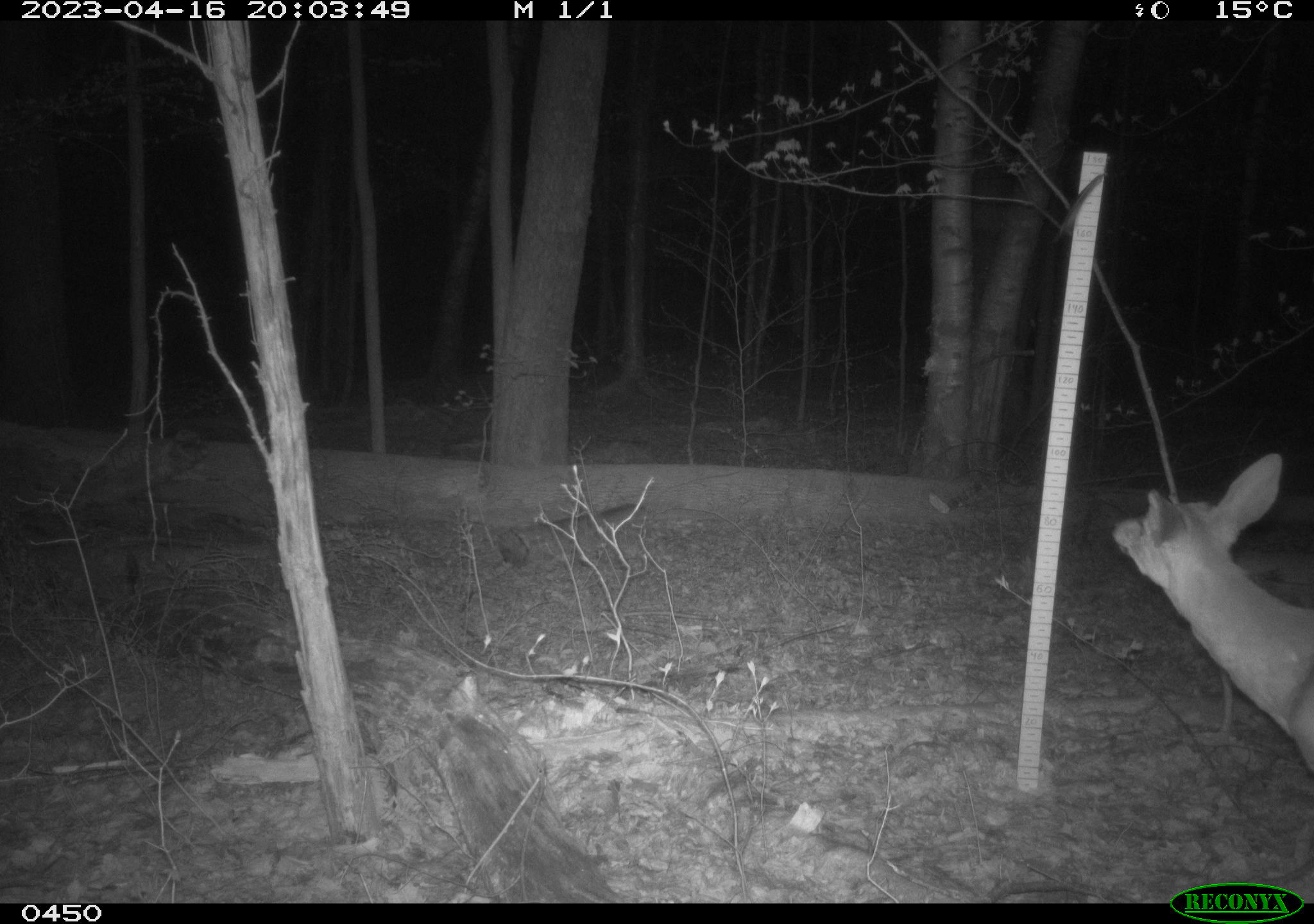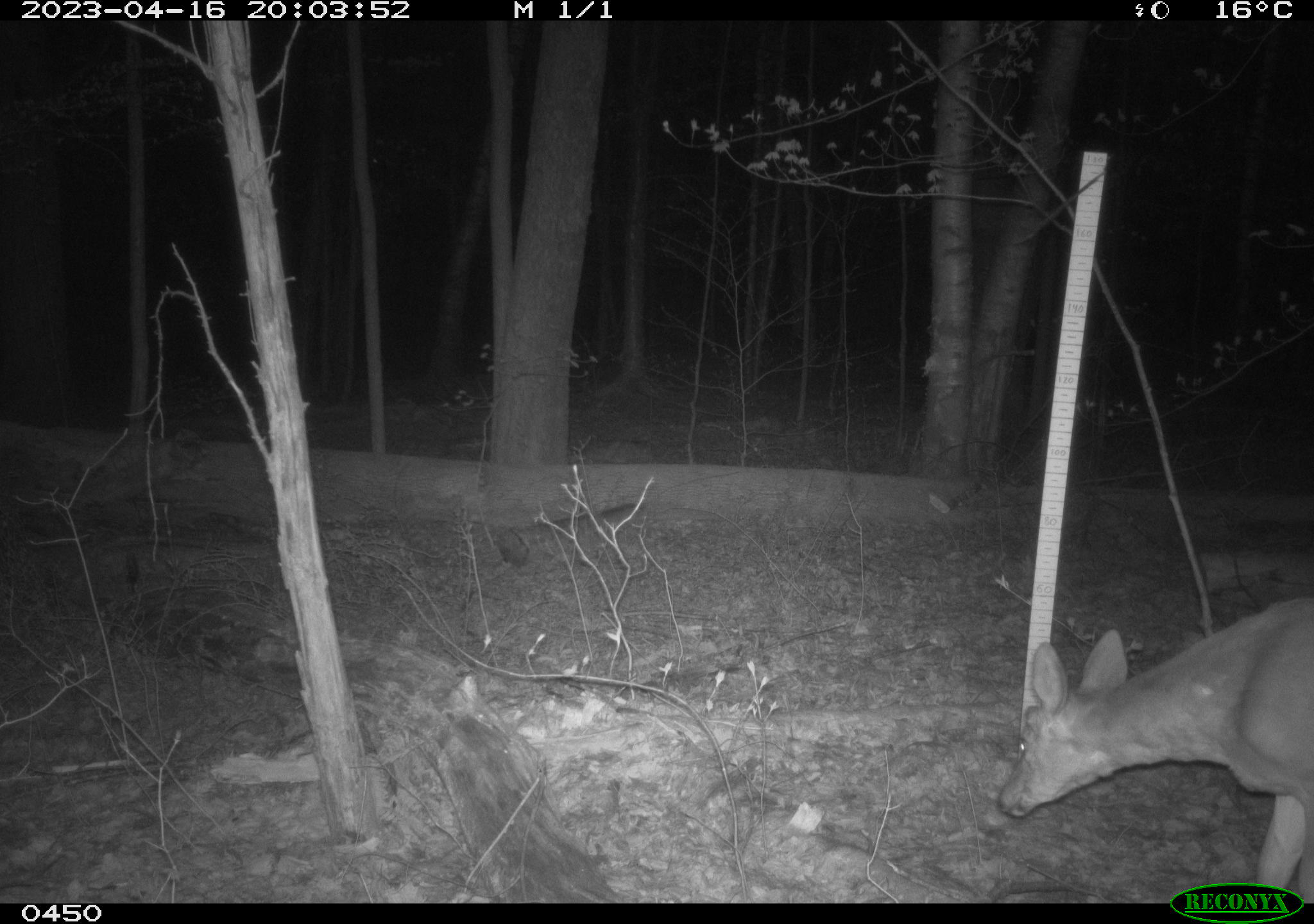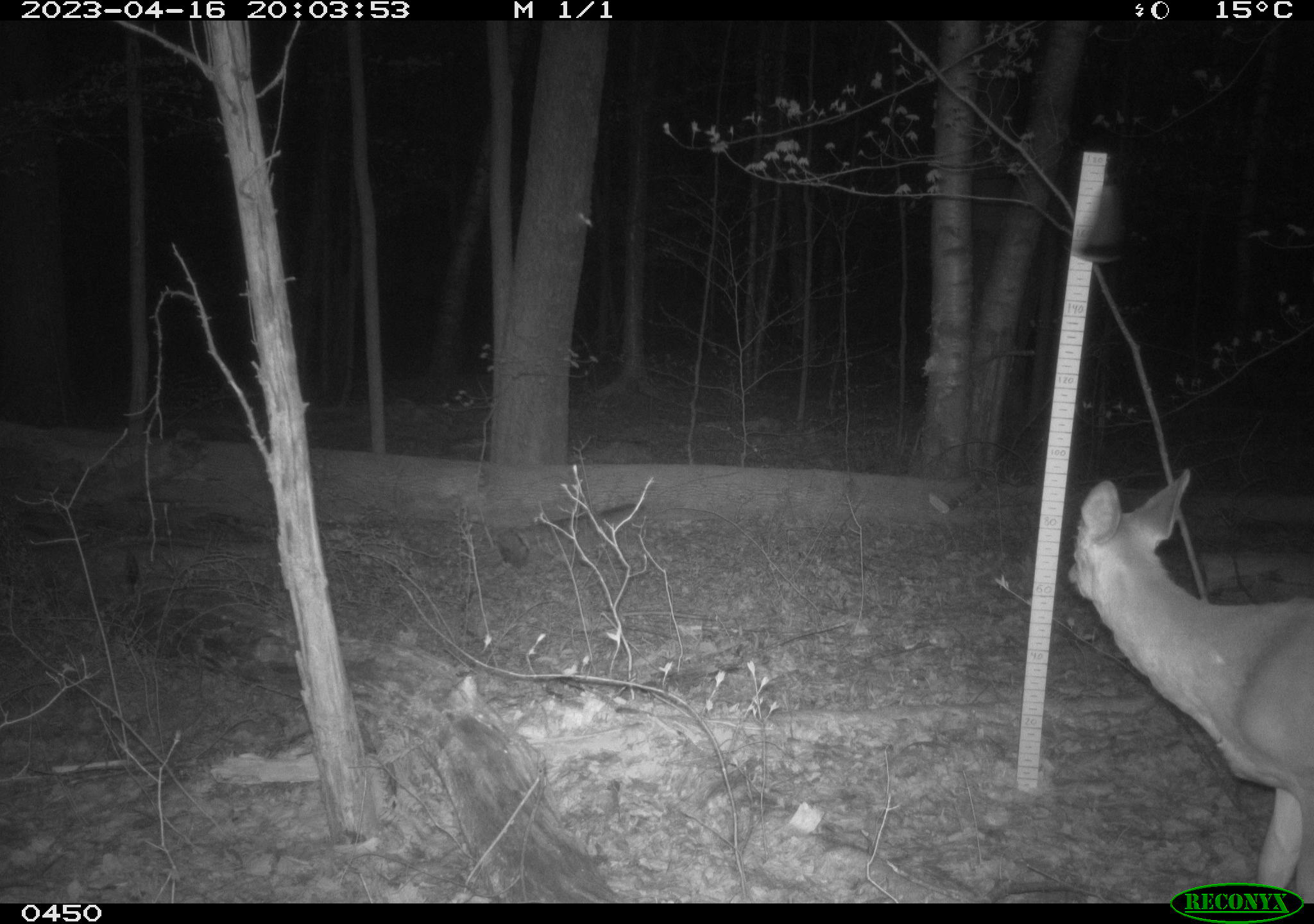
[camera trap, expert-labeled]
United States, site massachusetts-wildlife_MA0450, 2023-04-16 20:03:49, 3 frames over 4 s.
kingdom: Animalia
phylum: Chordata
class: Mammalia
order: Artiodactyla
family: Cervidae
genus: Odocoileus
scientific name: Odocoileus virginianus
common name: white-tailed deer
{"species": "white-tailed deer (Odocoileus virginianus)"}